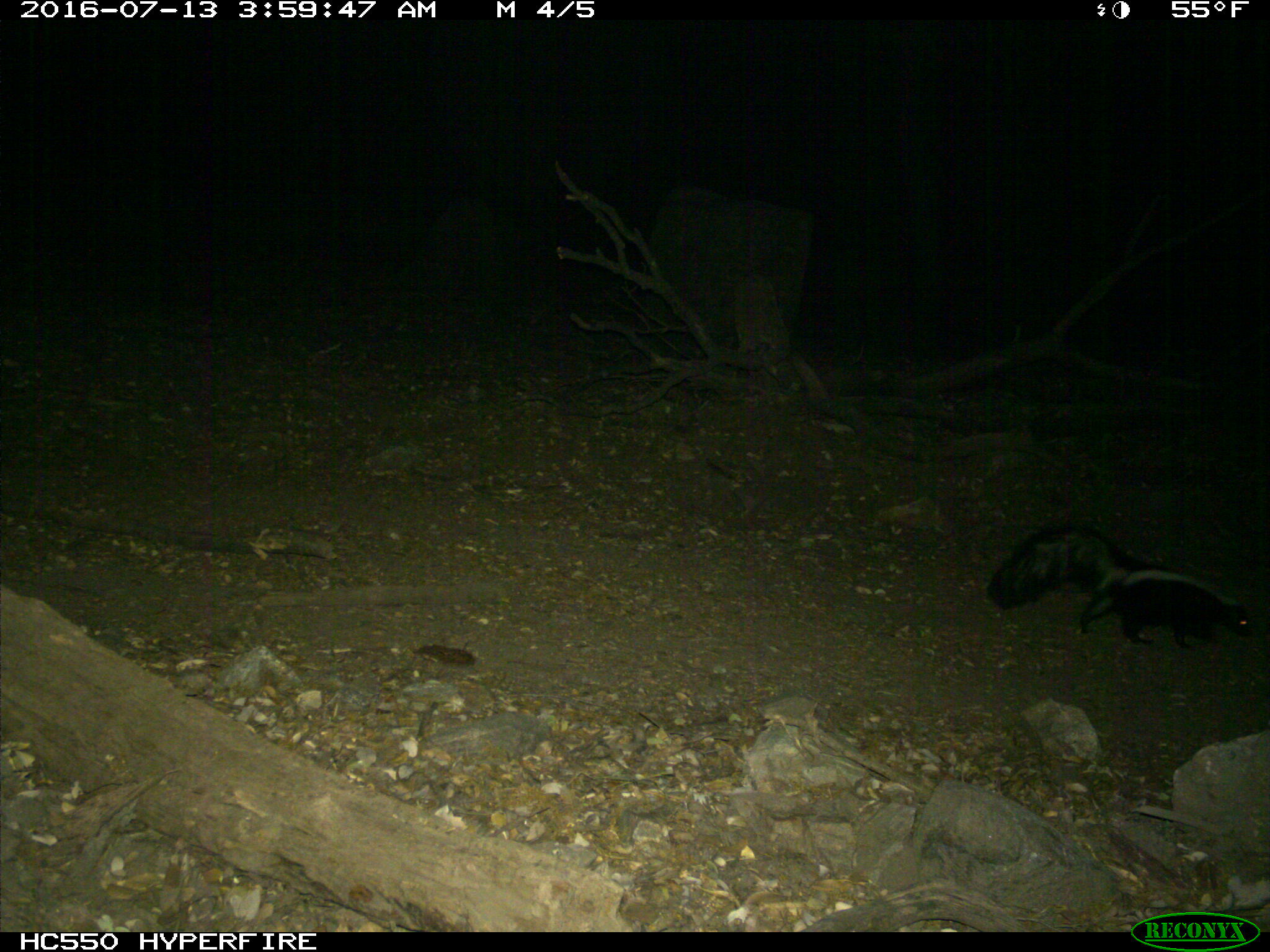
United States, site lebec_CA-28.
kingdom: Animalia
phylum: Chordata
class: Mammalia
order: Carnivora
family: Mephitidae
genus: Mephitis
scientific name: Mephitis mephitis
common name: striped skunk